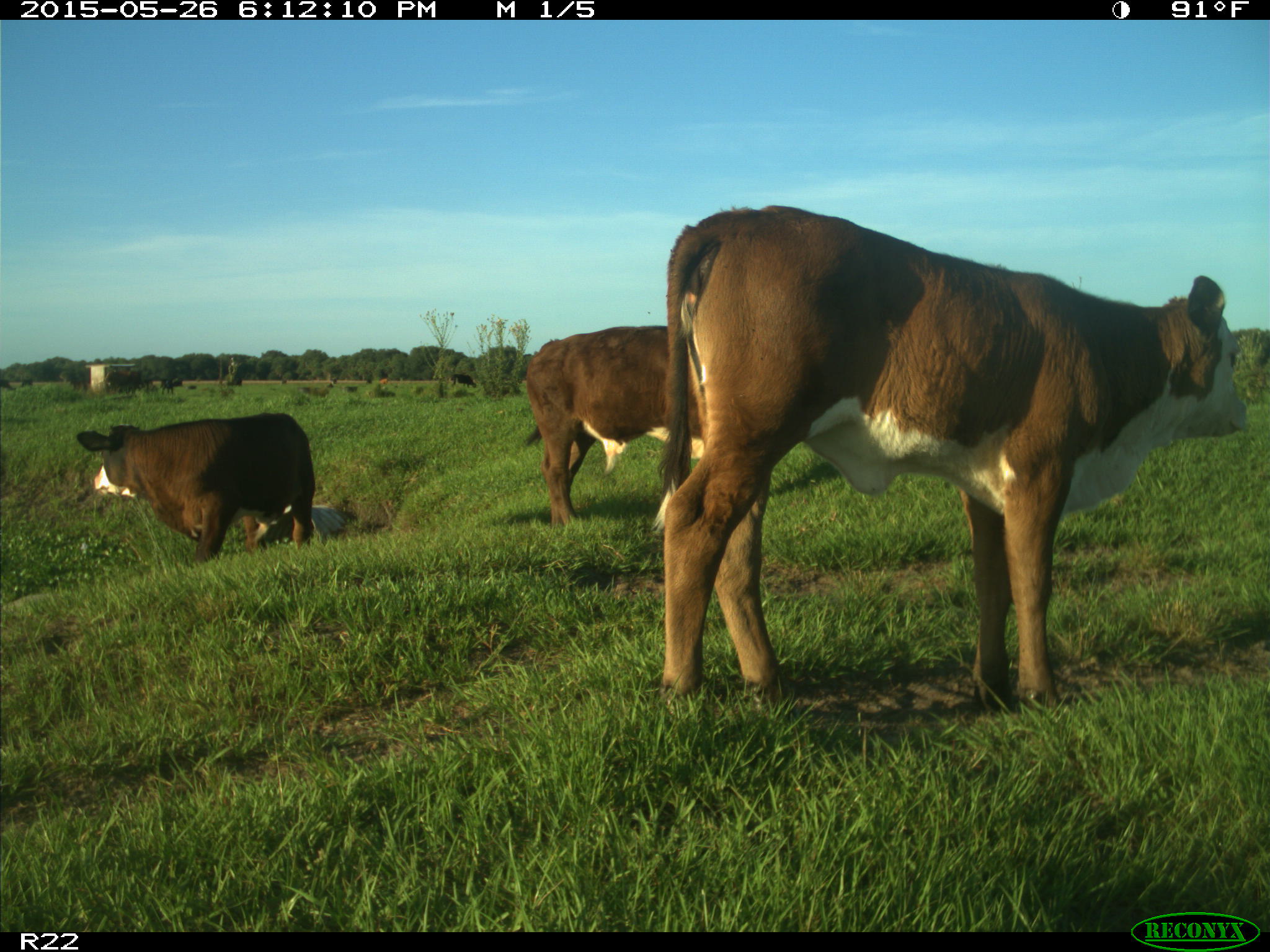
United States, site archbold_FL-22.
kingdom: Animalia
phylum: Chordata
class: Mammalia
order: Artiodactyla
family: Bovidae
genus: Bos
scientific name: Bos taurus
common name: domestic cow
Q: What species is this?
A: Bos taurus (domestic cow).